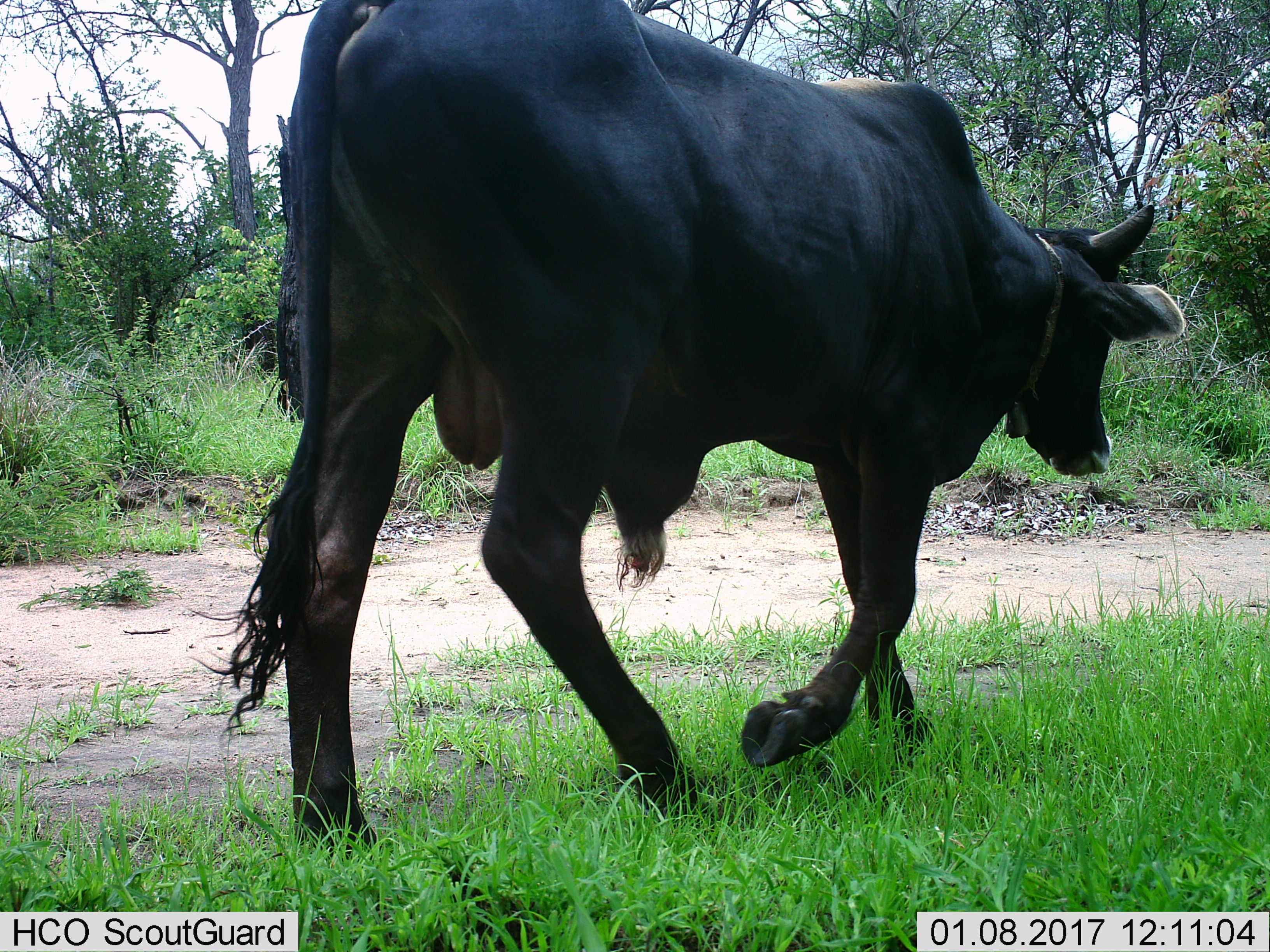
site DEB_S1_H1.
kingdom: Animalia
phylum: Chordata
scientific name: Vertebrata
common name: domestic animal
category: domesticanimal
Domesticanimal (domestic animal) (Vertebrata), count 1. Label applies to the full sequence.